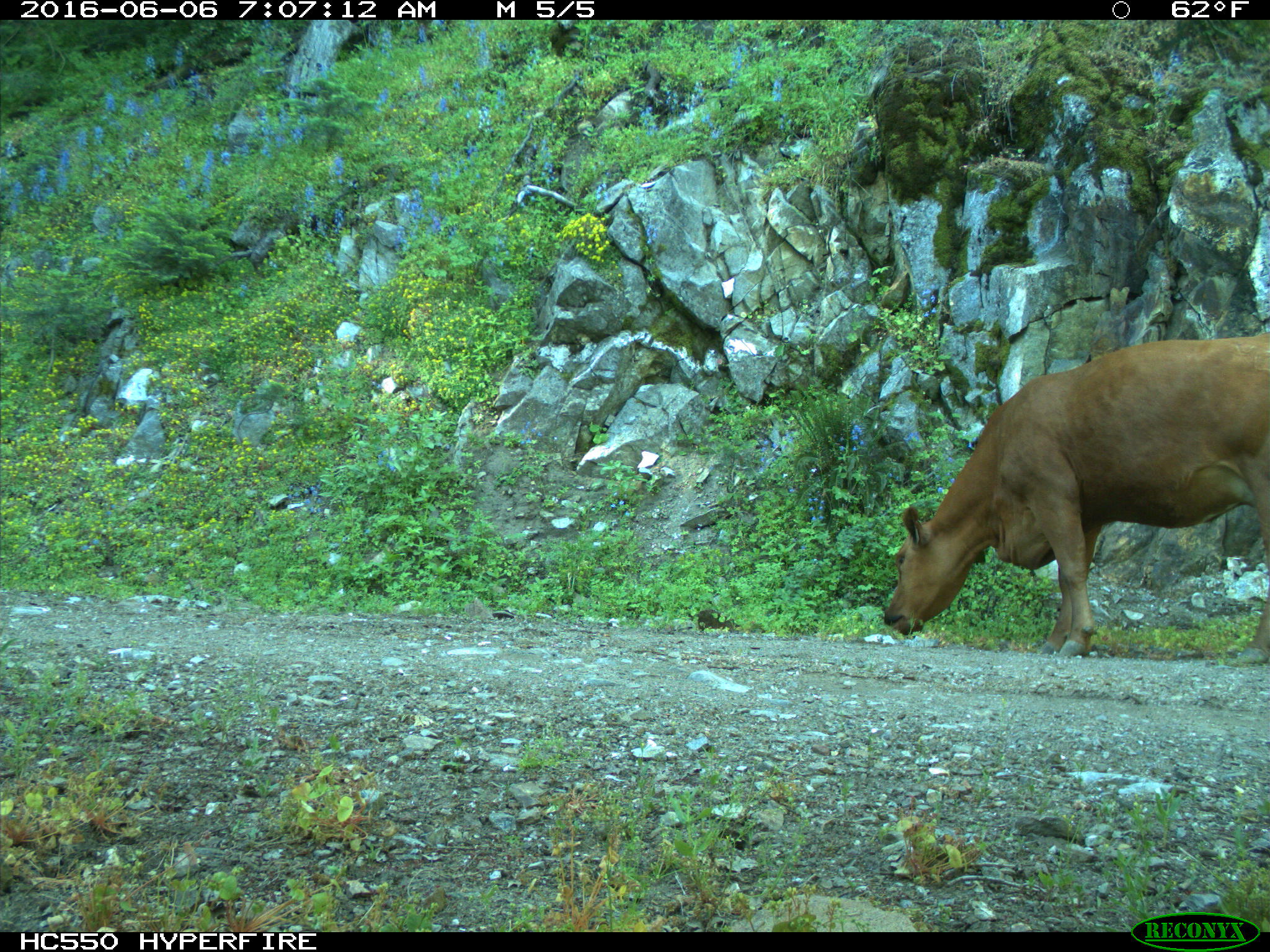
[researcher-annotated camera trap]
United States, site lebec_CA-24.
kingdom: Animalia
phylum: Chordata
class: Mammalia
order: Artiodactyla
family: Bovidae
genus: Bos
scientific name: Bos taurus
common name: domestic cow